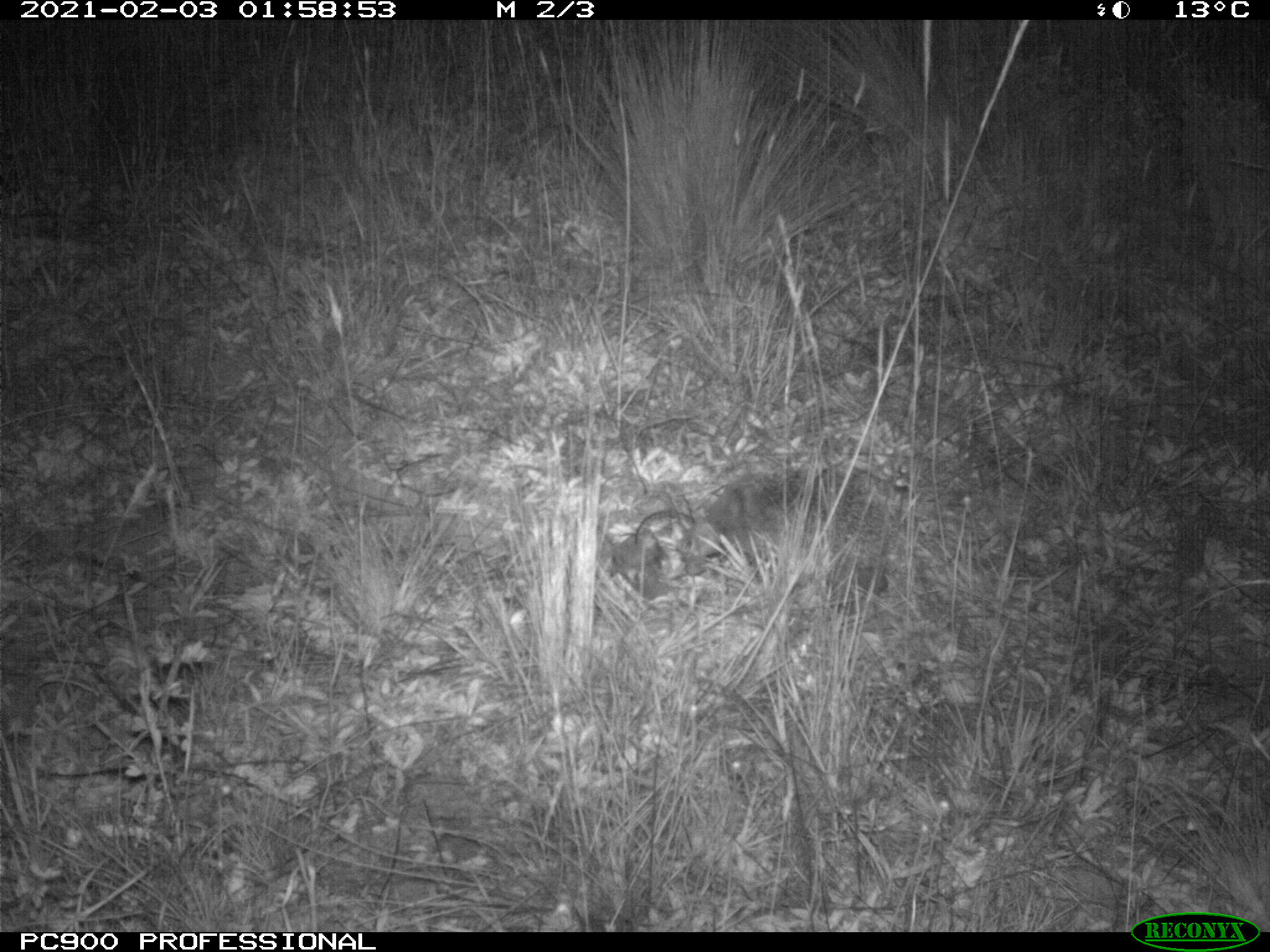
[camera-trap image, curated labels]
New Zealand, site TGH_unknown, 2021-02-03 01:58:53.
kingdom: Animalia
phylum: Chordata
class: Mammalia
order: Eulipotyphla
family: Erinaceidae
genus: Erinaceus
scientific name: Erinaceus europaeus europaeus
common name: european hedgehog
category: hedgehog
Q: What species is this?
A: Hedgehog (european hedgehog) (Erinaceus europaeus europaeus).